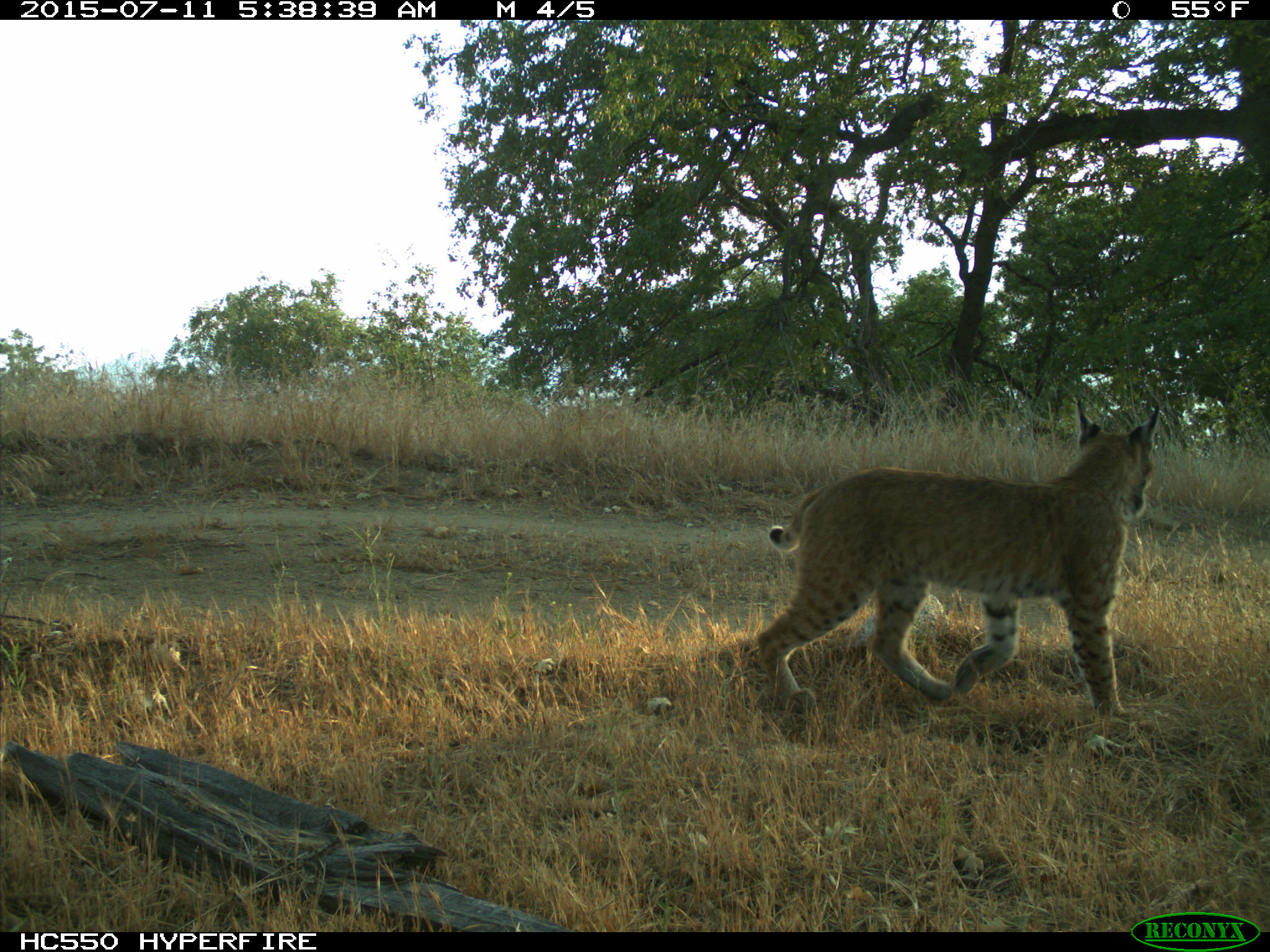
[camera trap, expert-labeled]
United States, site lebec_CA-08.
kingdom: Animalia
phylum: Chordata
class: Mammalia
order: Carnivora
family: Felidae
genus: Lynx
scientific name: Lynx rufus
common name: bobcat